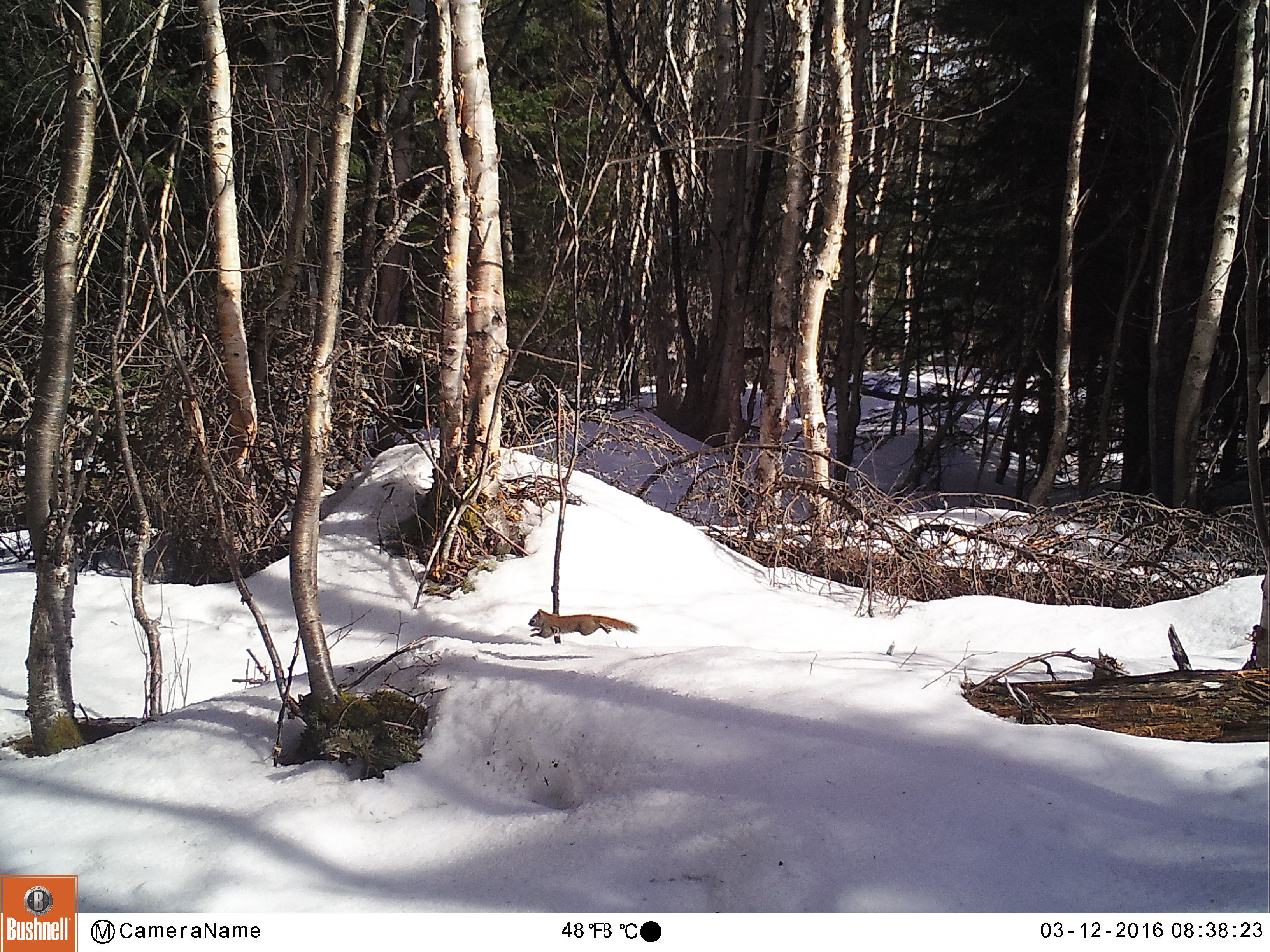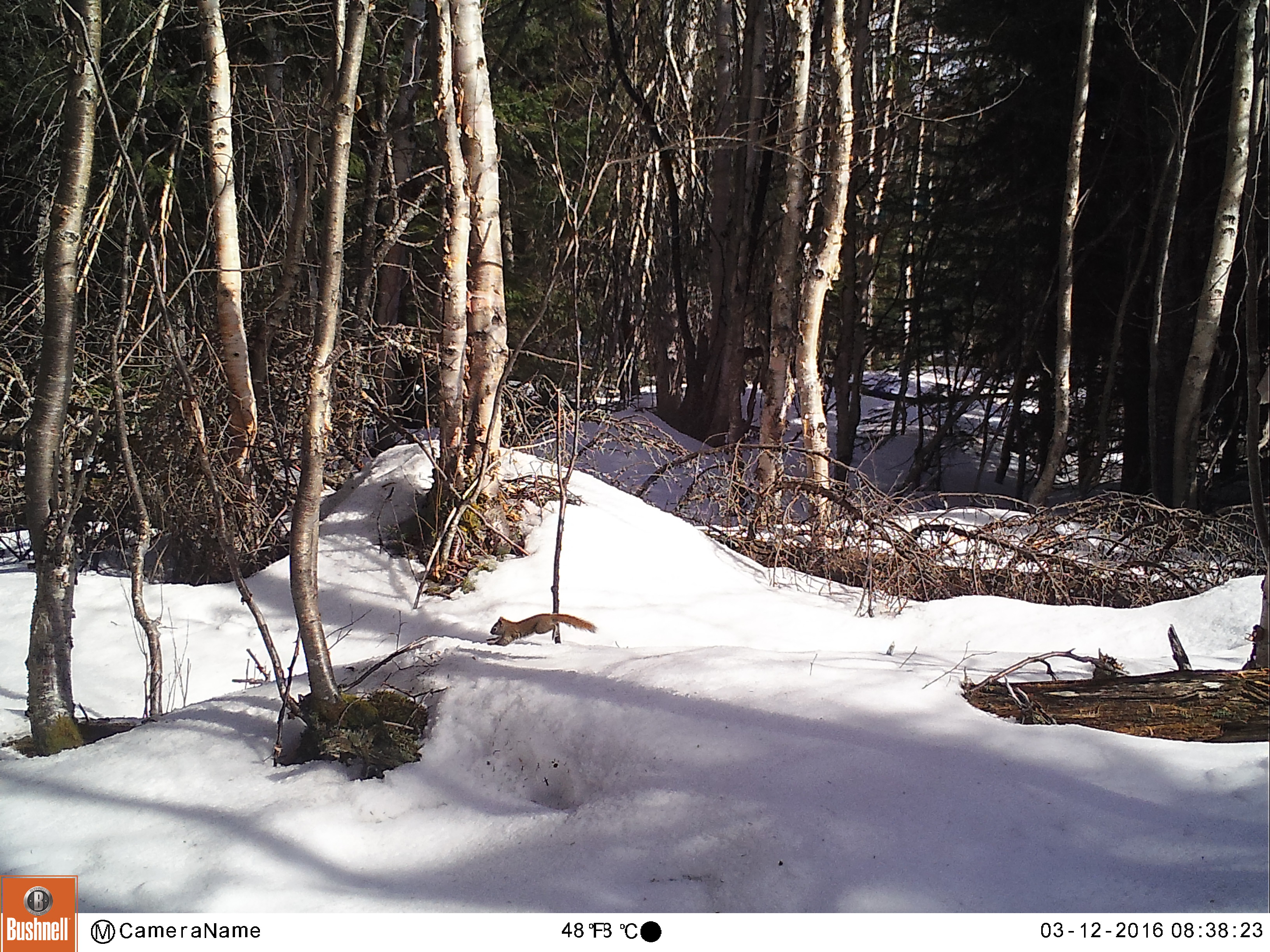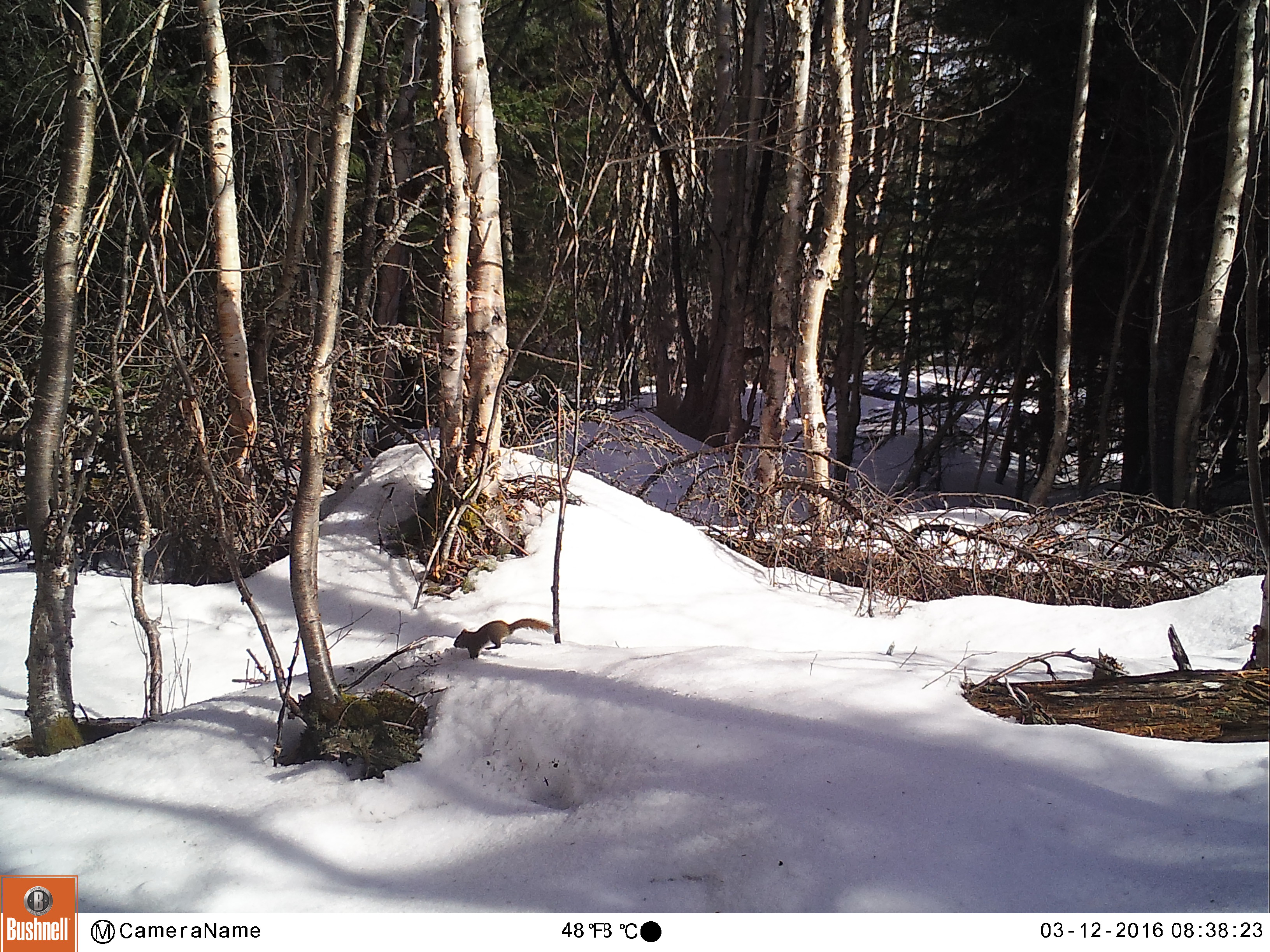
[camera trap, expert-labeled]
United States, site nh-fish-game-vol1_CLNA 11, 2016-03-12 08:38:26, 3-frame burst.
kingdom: Animalia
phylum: Chordata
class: Mammalia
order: Rodentia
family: Sciuridae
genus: Tamiasciurus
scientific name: Tamiasciurus hudsonicus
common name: red squirrel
Red squirrel (Tamiasciurus hudsonicus).